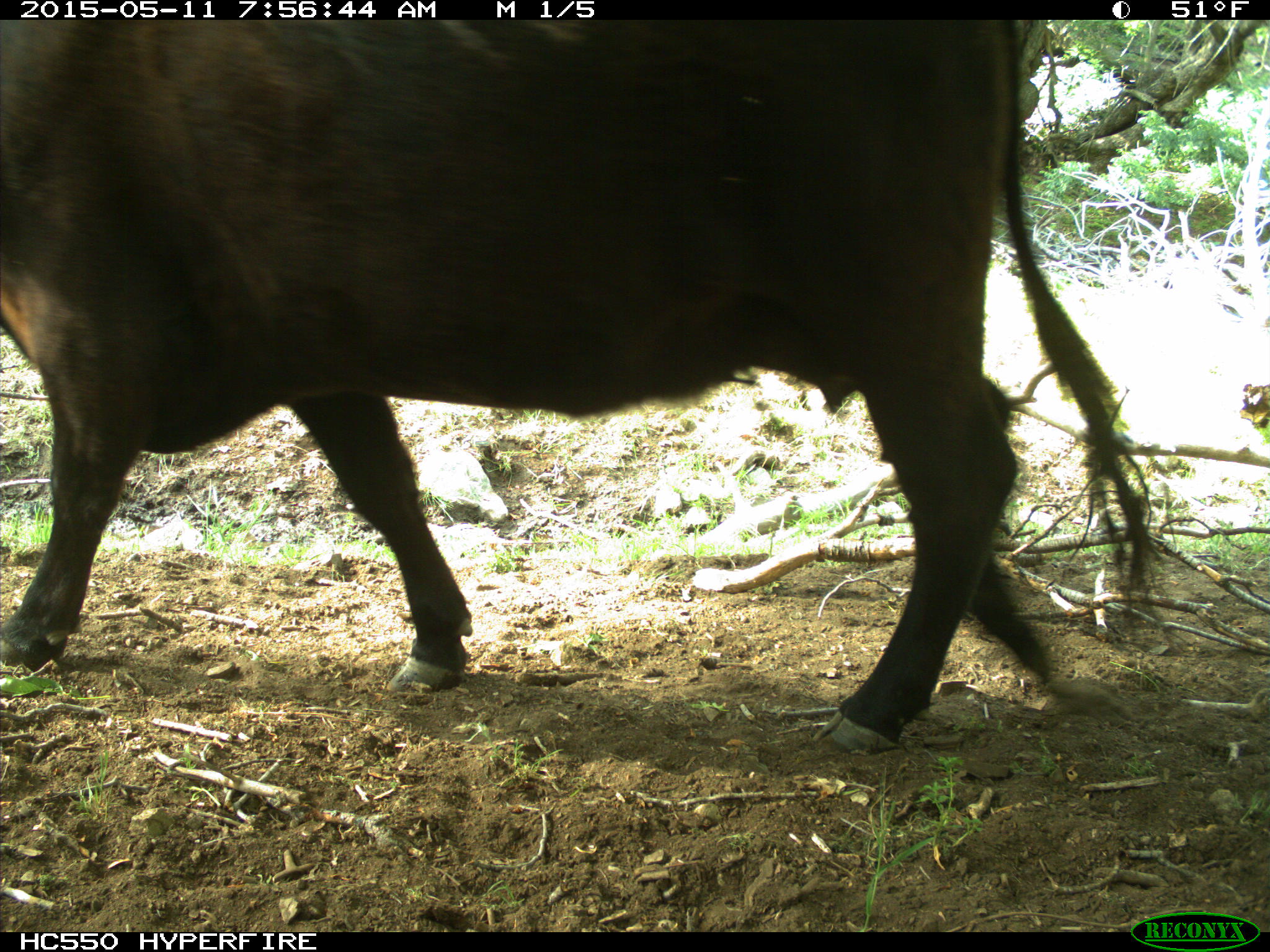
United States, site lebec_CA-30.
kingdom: Animalia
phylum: Chordata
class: Mammalia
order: Artiodactyla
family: Bovidae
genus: Bos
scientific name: Bos taurus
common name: domestic cow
Bos taurus (domestic cow).